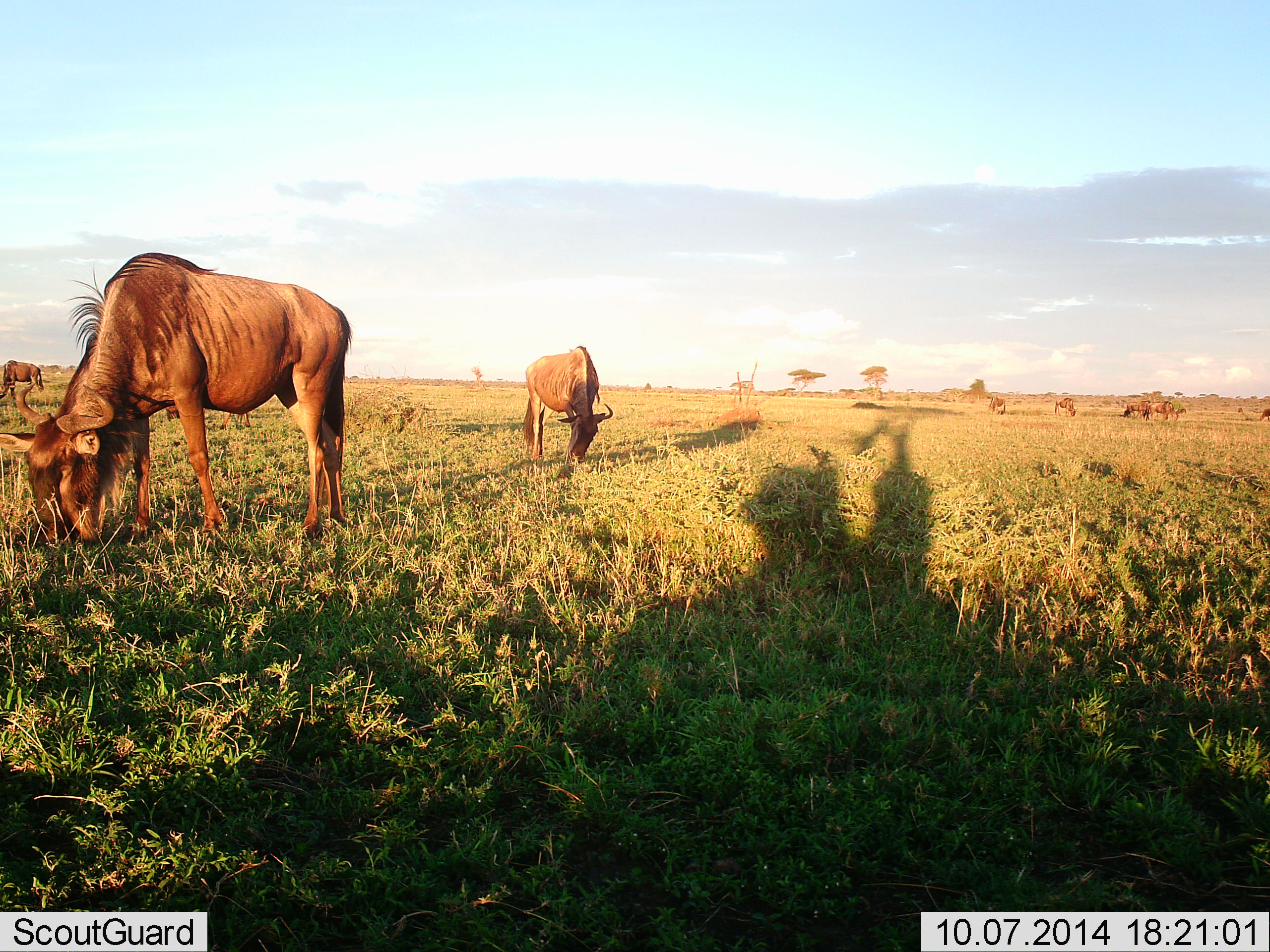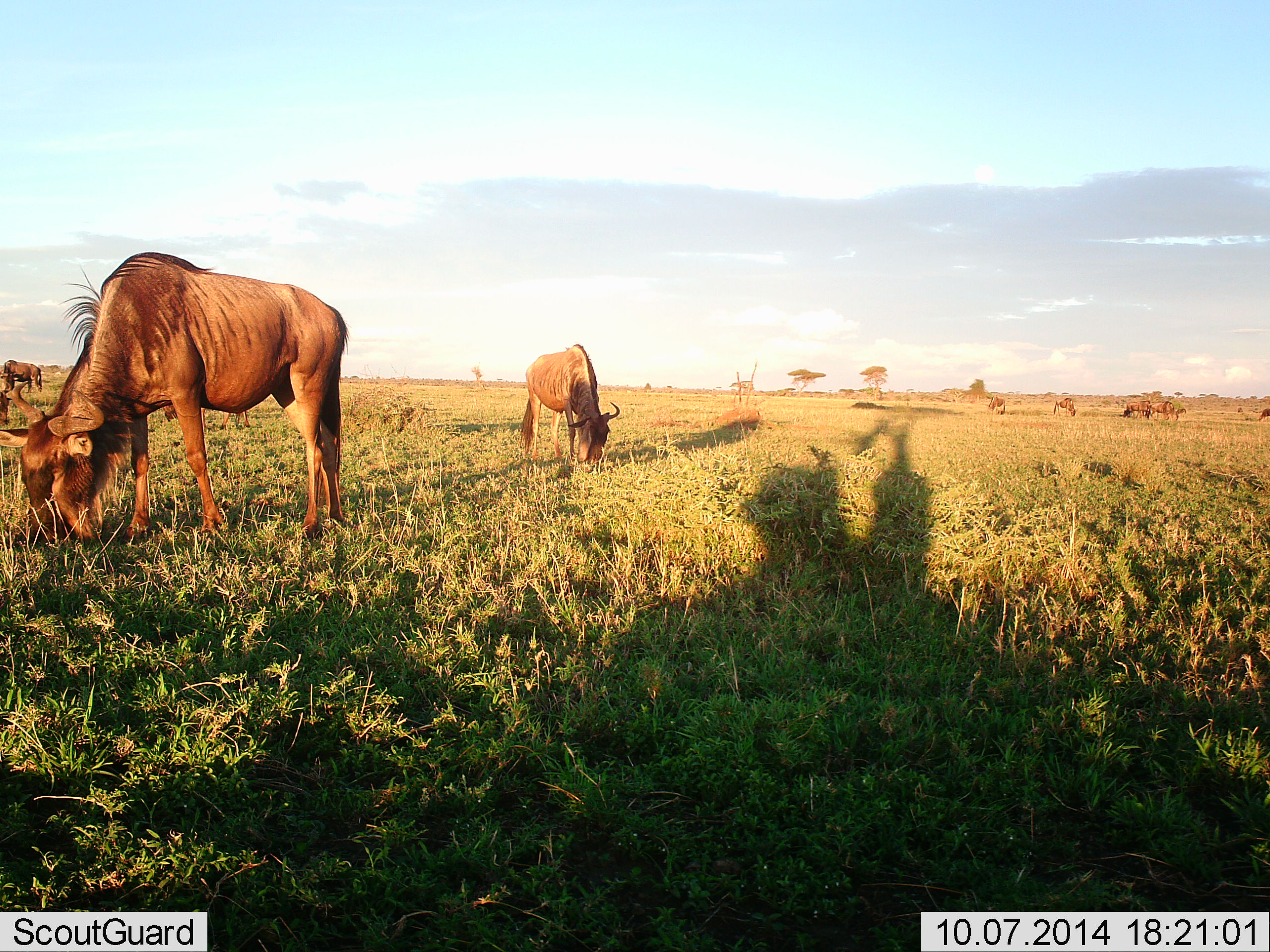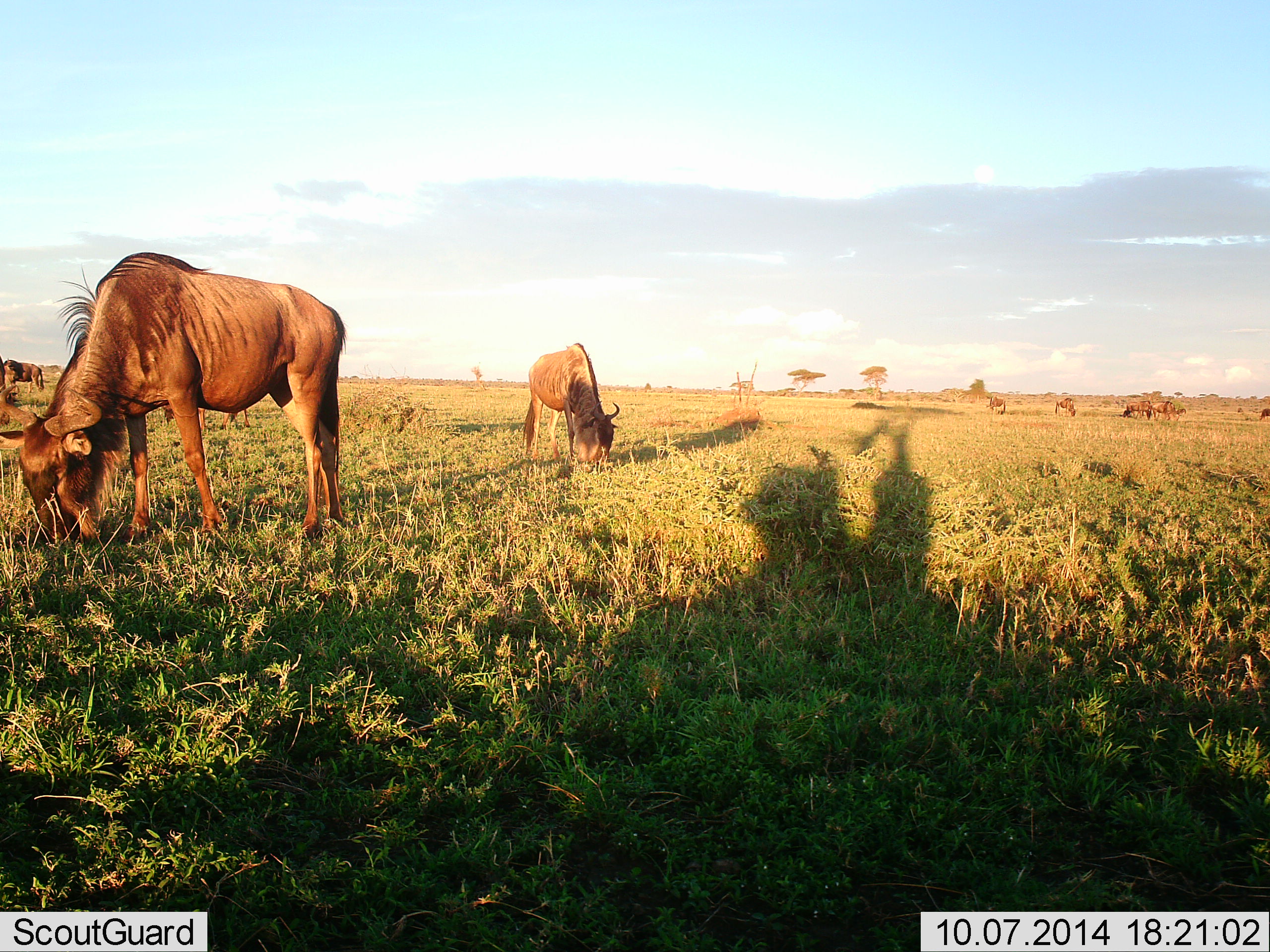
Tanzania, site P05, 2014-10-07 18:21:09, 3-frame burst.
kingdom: Animalia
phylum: Chordata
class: Mammalia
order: Artiodactyla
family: Bovidae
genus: Connochaetes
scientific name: Connochaetes taurinus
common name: blue wildebeest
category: wildebeest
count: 9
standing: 40%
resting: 10%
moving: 0%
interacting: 0%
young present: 0%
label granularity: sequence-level